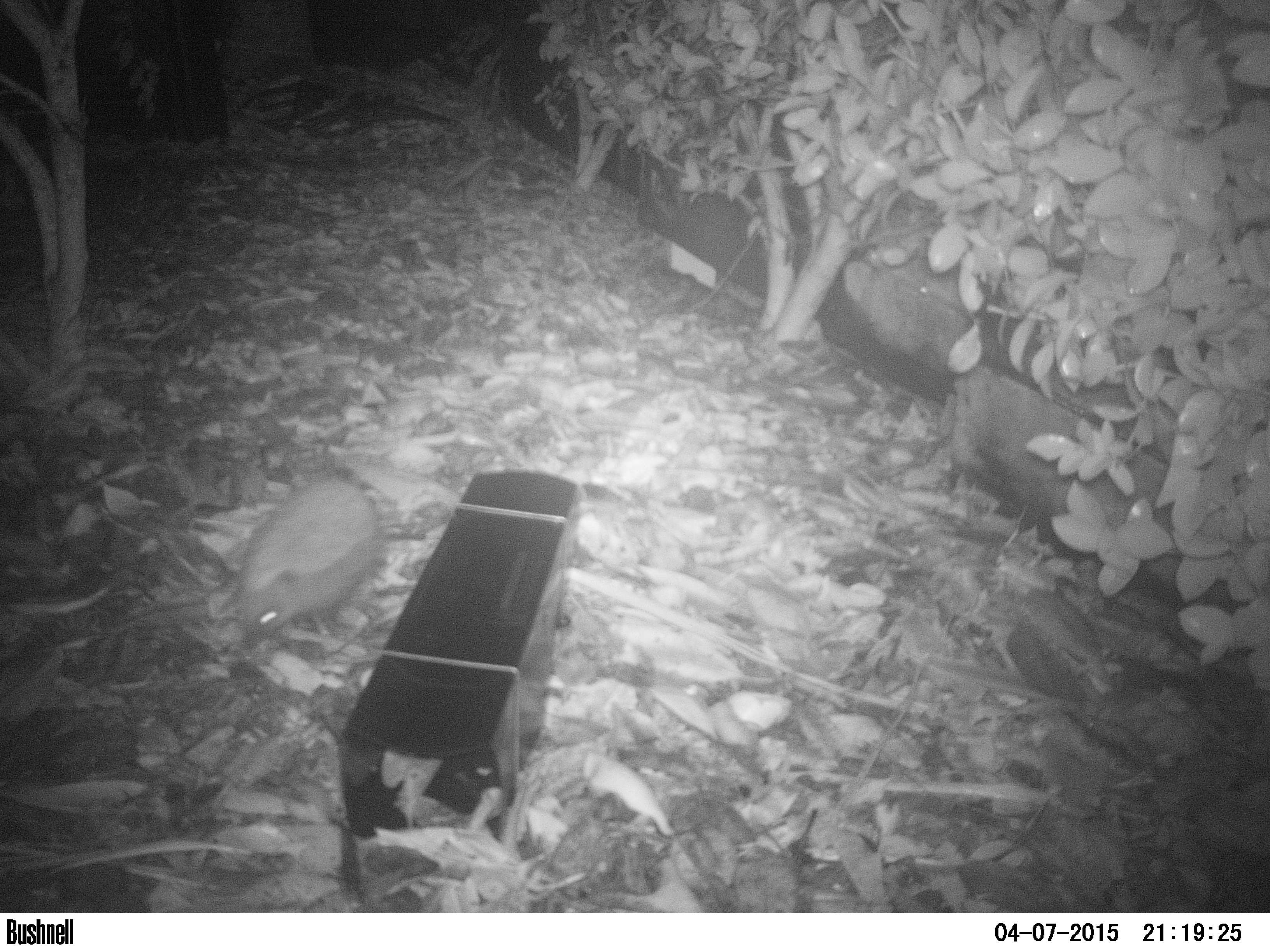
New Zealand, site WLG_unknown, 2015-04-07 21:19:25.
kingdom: Animalia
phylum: Chordata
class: Mammalia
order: Eulipotyphla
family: Erinaceidae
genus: Erinaceus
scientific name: Erinaceus europaeus europaeus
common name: european hedgehog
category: hedgehog